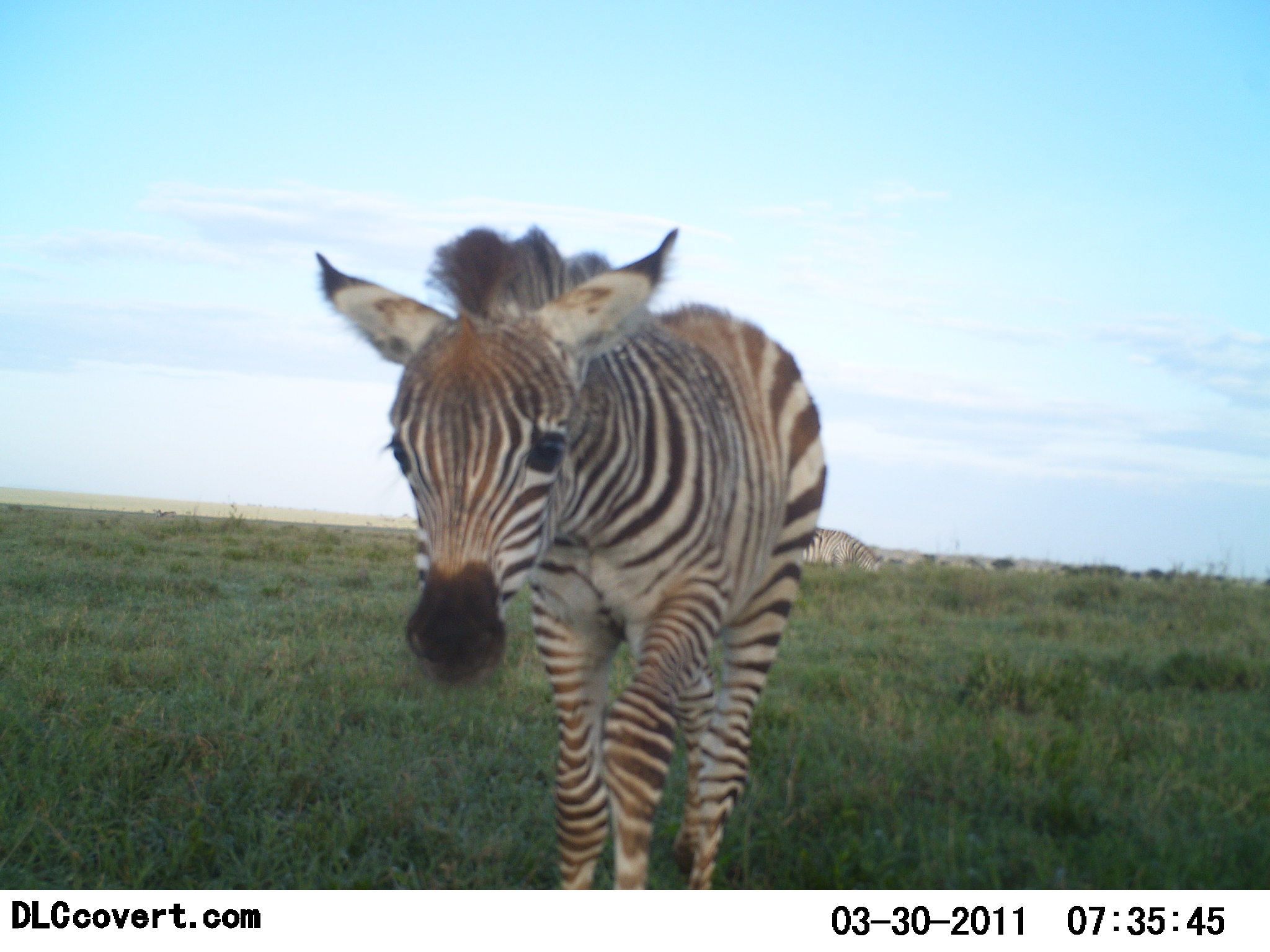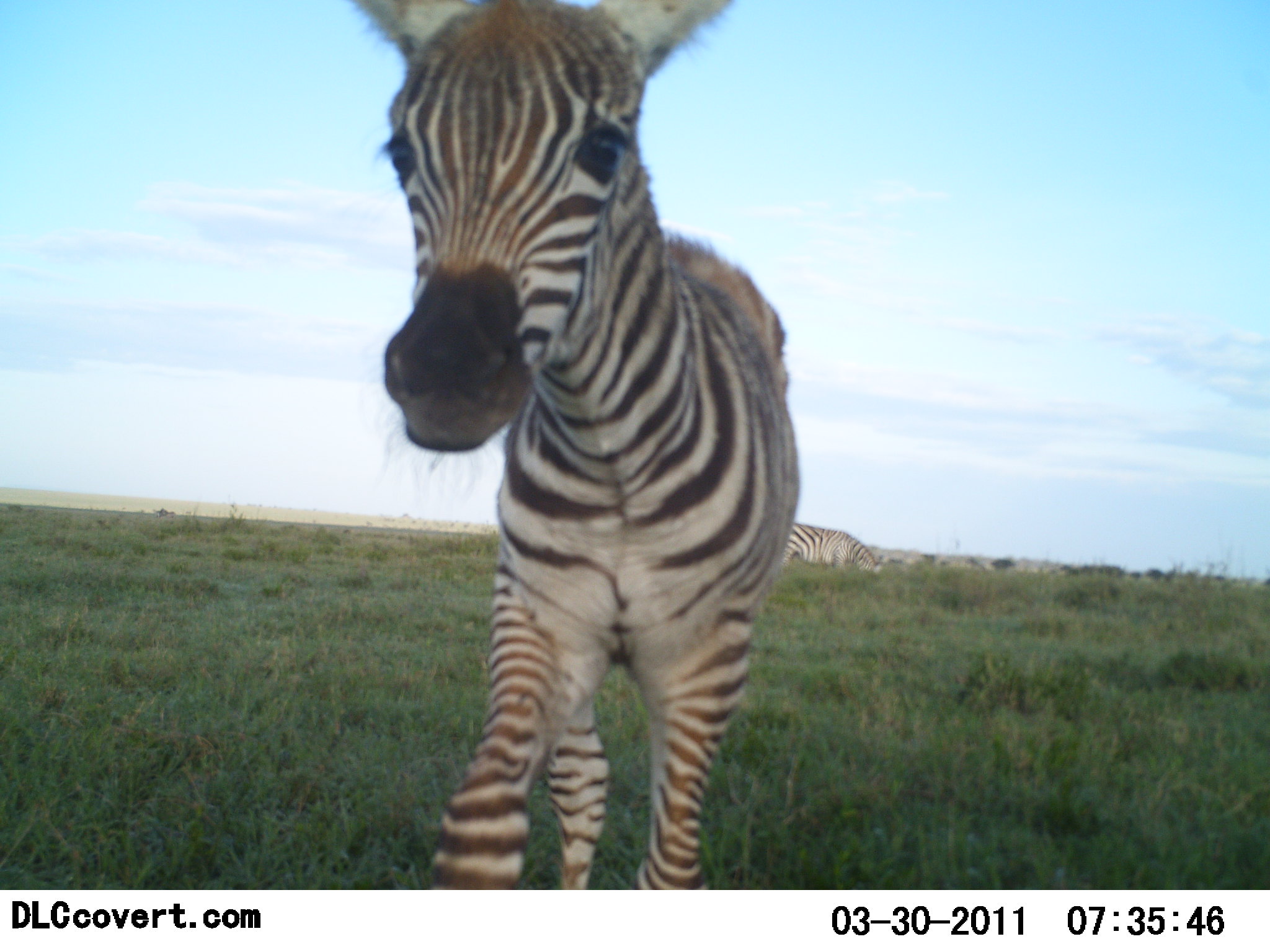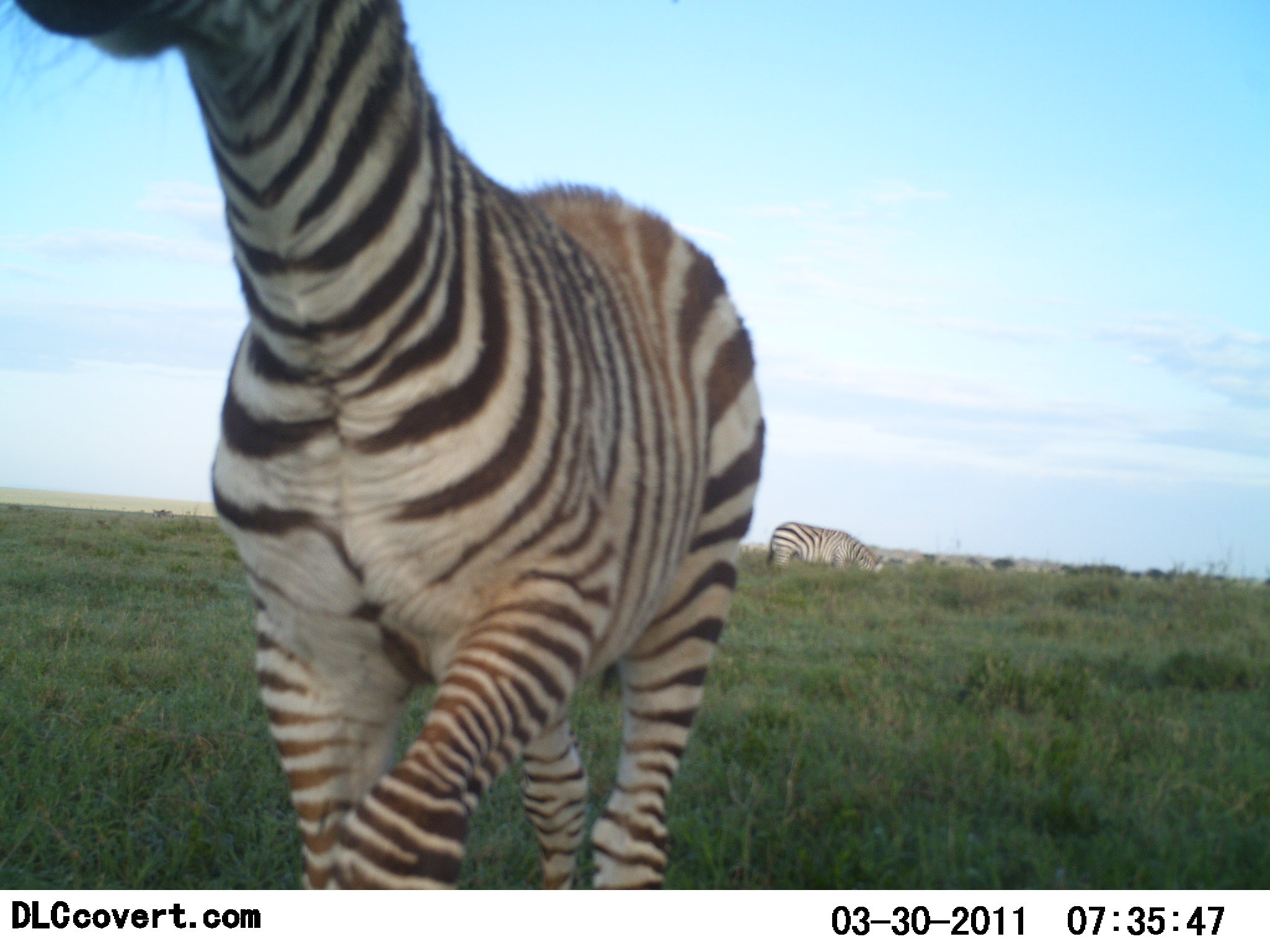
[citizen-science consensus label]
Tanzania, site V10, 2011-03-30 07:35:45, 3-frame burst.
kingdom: Animalia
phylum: Chordata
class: Mammalia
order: Perissodactyla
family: Equidae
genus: Equus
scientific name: Equus quagga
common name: plains zebra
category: zebra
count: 2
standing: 36%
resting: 9%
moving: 64%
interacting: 27%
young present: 82%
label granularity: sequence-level